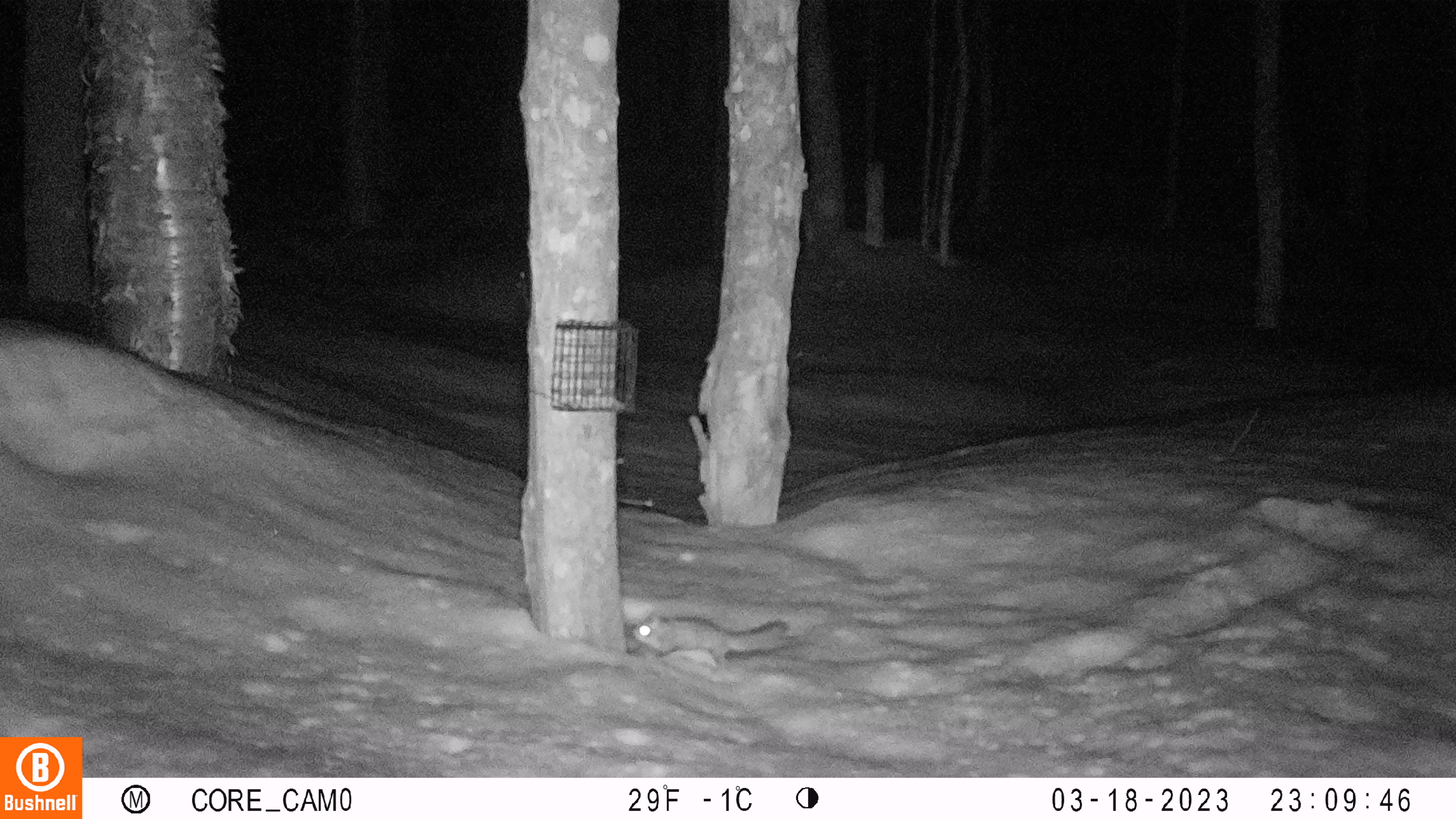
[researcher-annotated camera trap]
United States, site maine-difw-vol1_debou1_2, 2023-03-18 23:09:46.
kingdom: Animalia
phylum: Chordata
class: Mammalia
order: Rodentia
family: Sciuridae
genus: Glaucomys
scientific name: Glaucomys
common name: flying squirrel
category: flying squirrel sp.